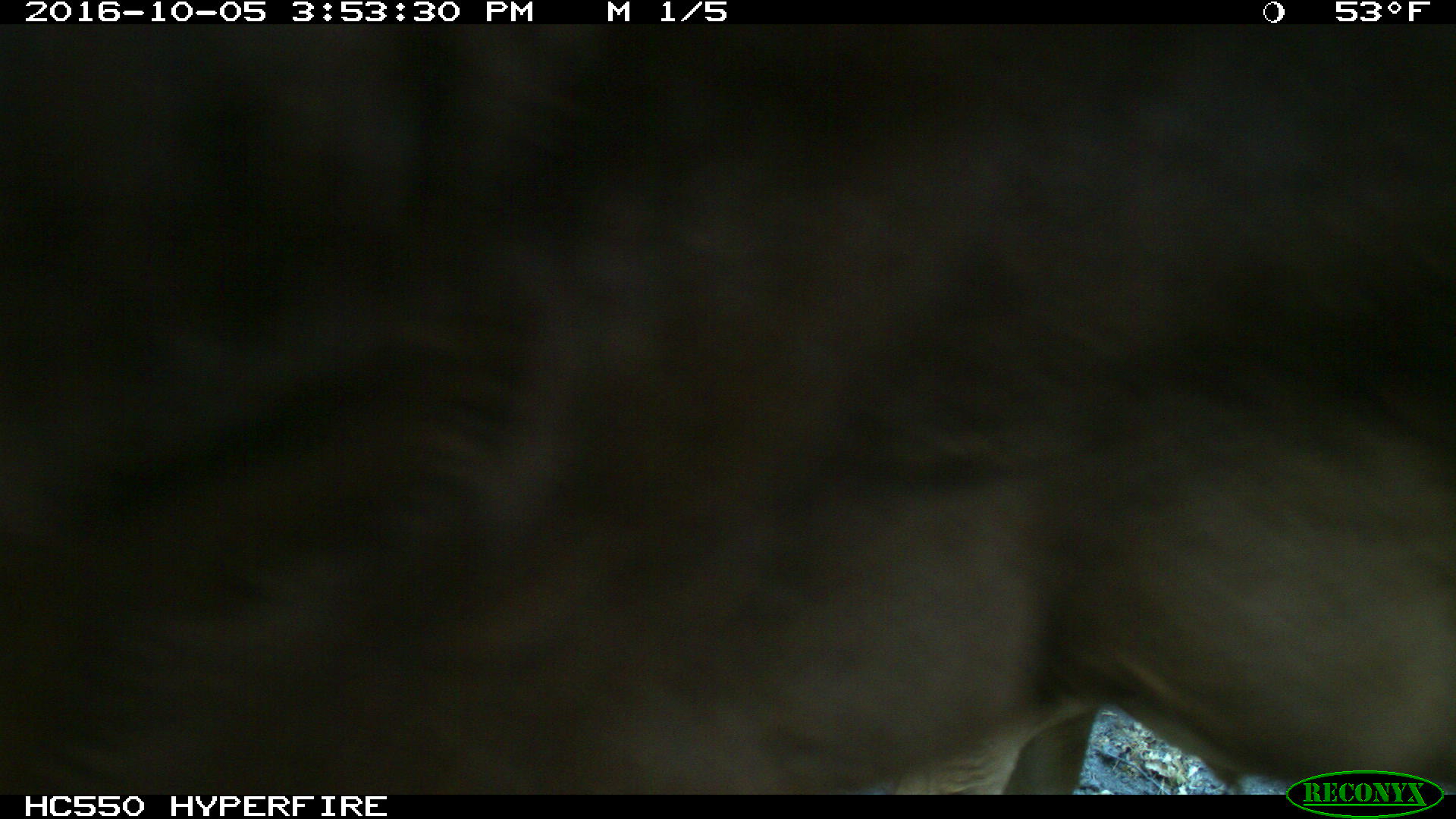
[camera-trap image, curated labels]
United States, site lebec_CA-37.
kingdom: Animalia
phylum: Chordata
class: Mammalia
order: Artiodactyla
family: Bovidae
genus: Bos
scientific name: Bos taurus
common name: domestic cow